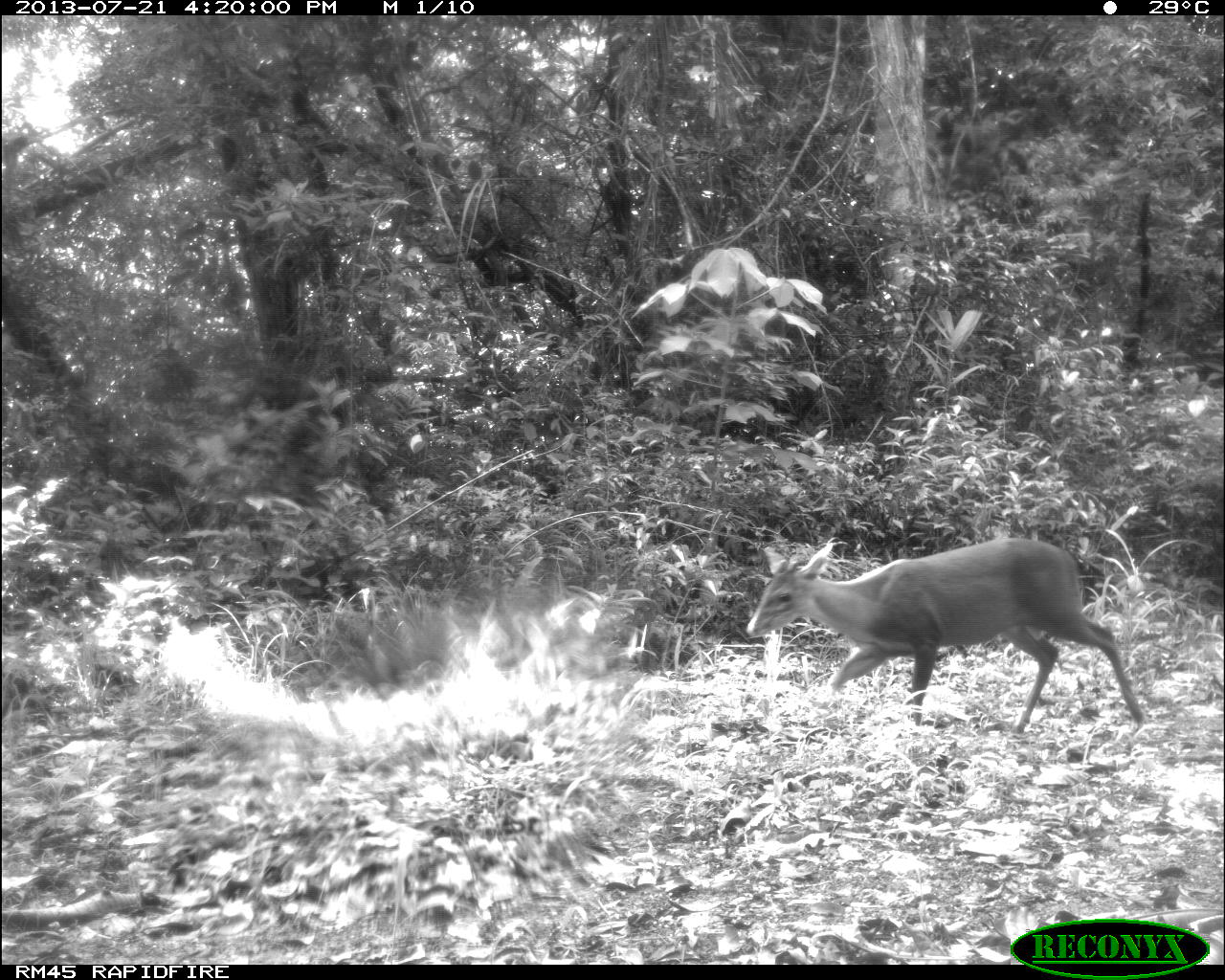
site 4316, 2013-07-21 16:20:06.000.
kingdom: Animalia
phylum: Chordata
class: Mammalia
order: Artiodactyla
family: Cervidae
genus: Mazama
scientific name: Mazama temama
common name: central american red brocket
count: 1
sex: male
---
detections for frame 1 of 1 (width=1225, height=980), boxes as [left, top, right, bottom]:
mazama temama: [740, 533, 1148, 736]